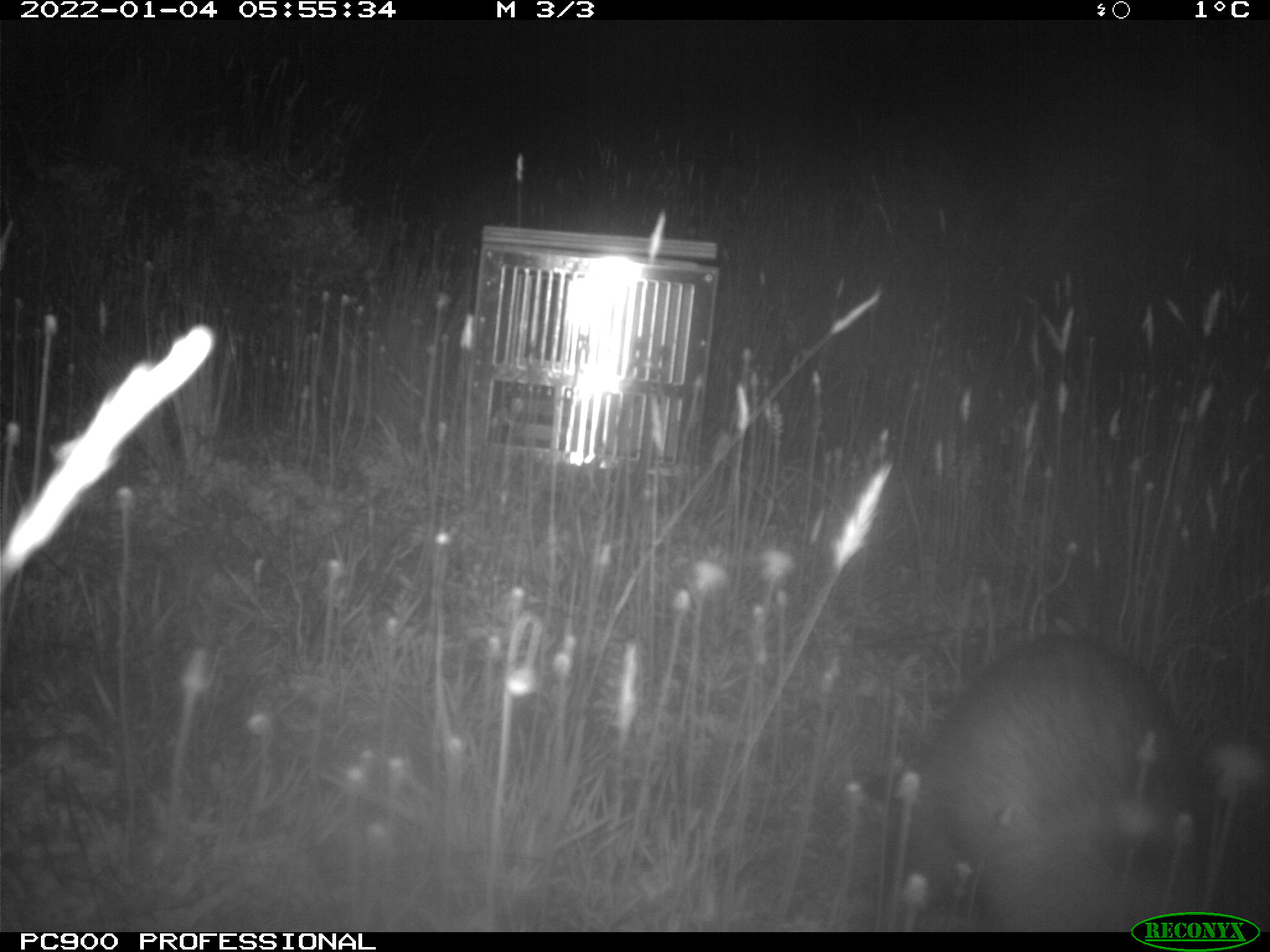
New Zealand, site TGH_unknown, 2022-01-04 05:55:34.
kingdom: Animalia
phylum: Chordata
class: Mammalia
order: Carnivora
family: Mustelidae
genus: Mustela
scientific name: Mustela furo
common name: ferret